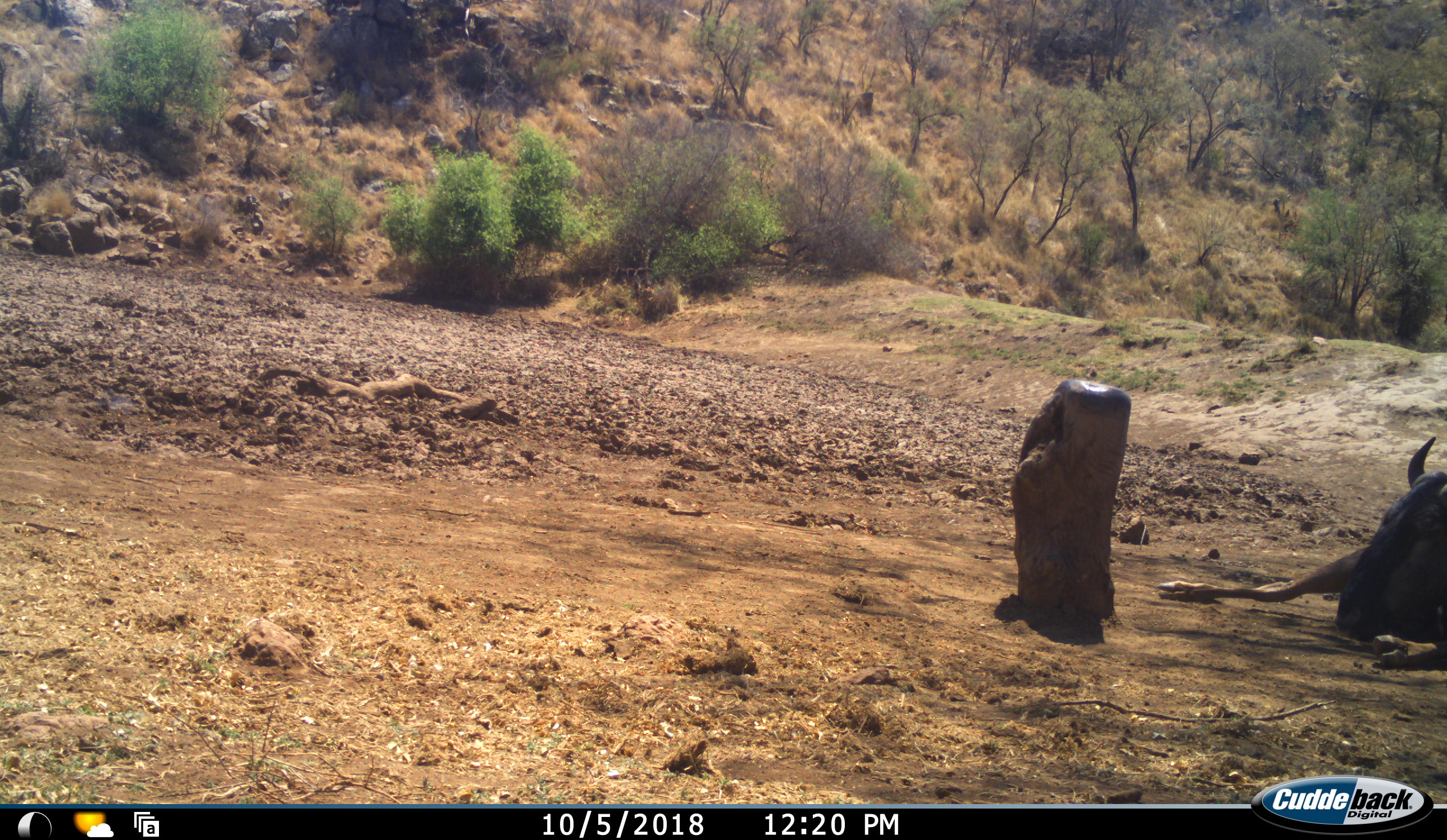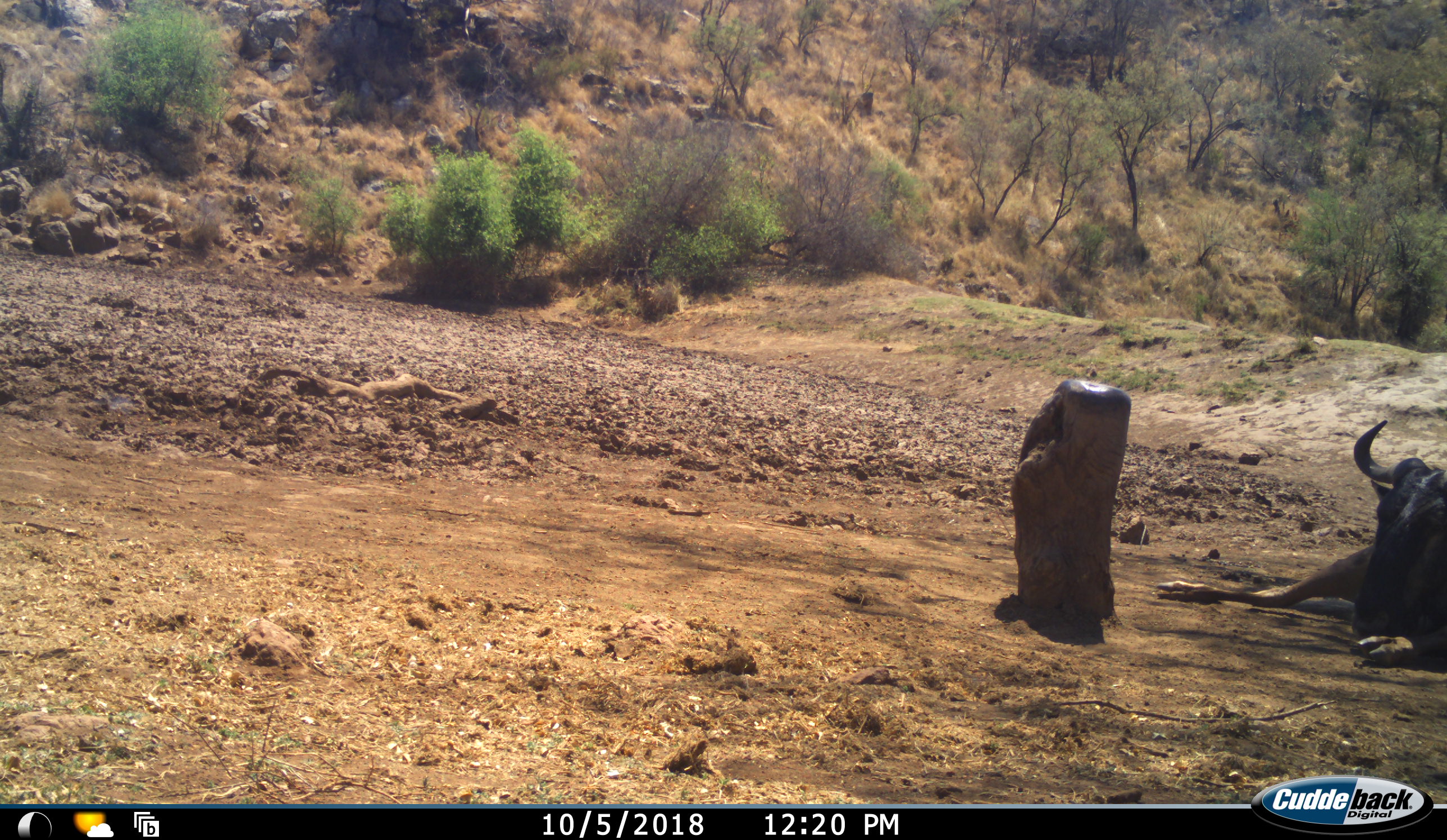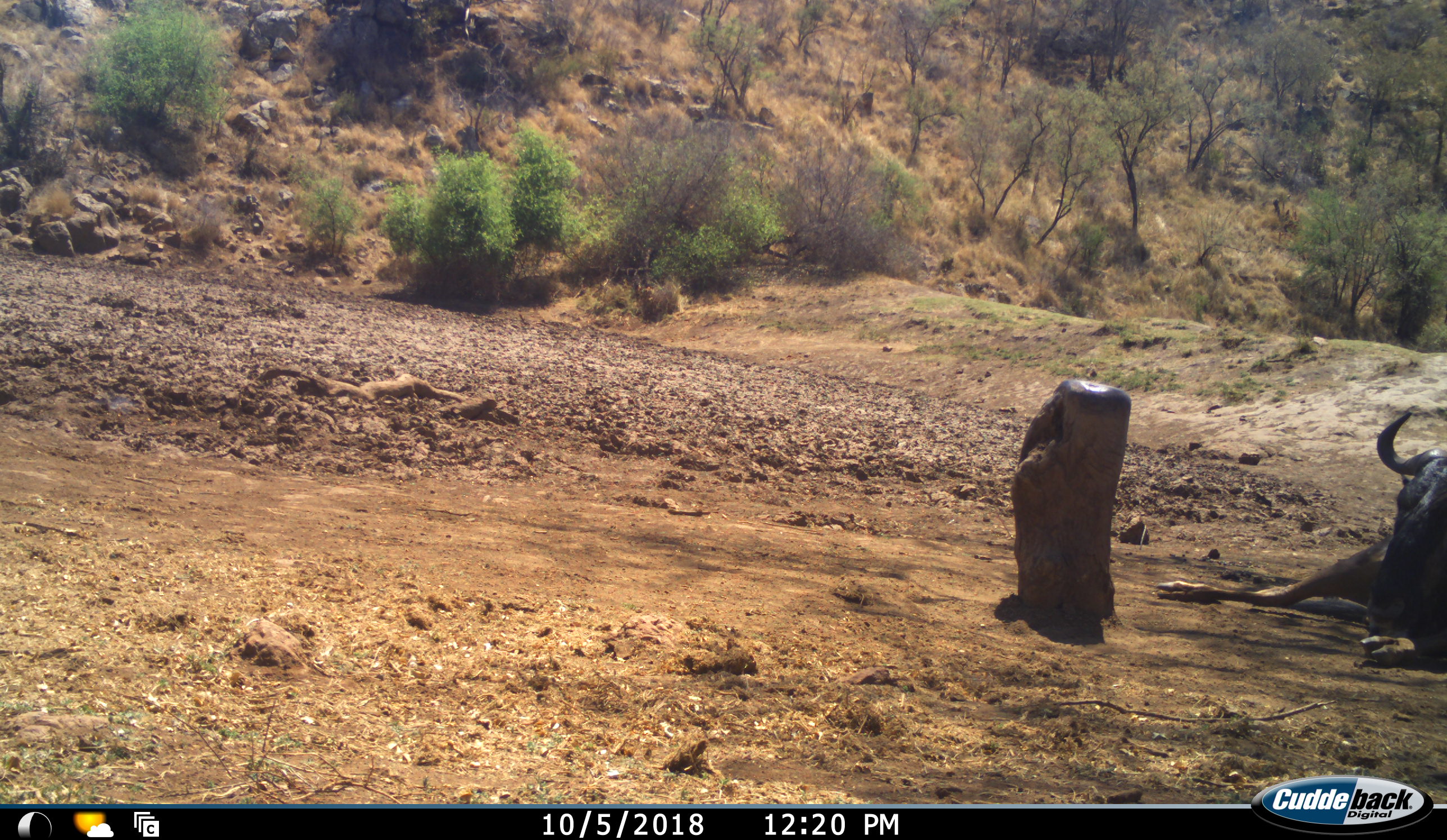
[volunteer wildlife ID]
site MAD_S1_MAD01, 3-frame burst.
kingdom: Animalia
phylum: Chordata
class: Mammalia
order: Artiodactyla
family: Bovidae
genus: Connochaetes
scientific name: Connochaetes taurinus taurinus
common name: blue wildebeest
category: wildebeestblue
Wildebeestblue (blue wildebeest) (Connochaetes taurinus taurinus), count 1. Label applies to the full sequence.